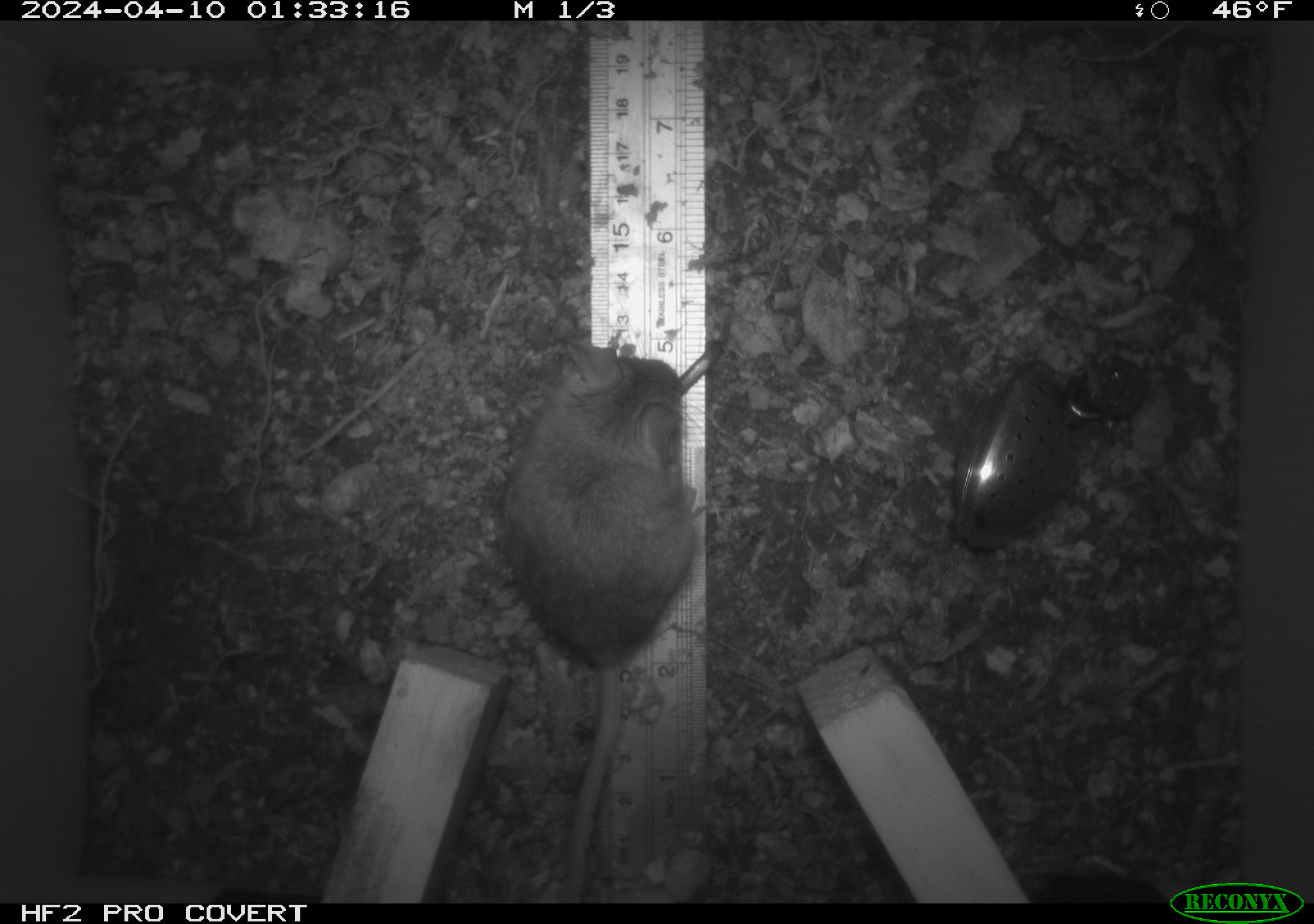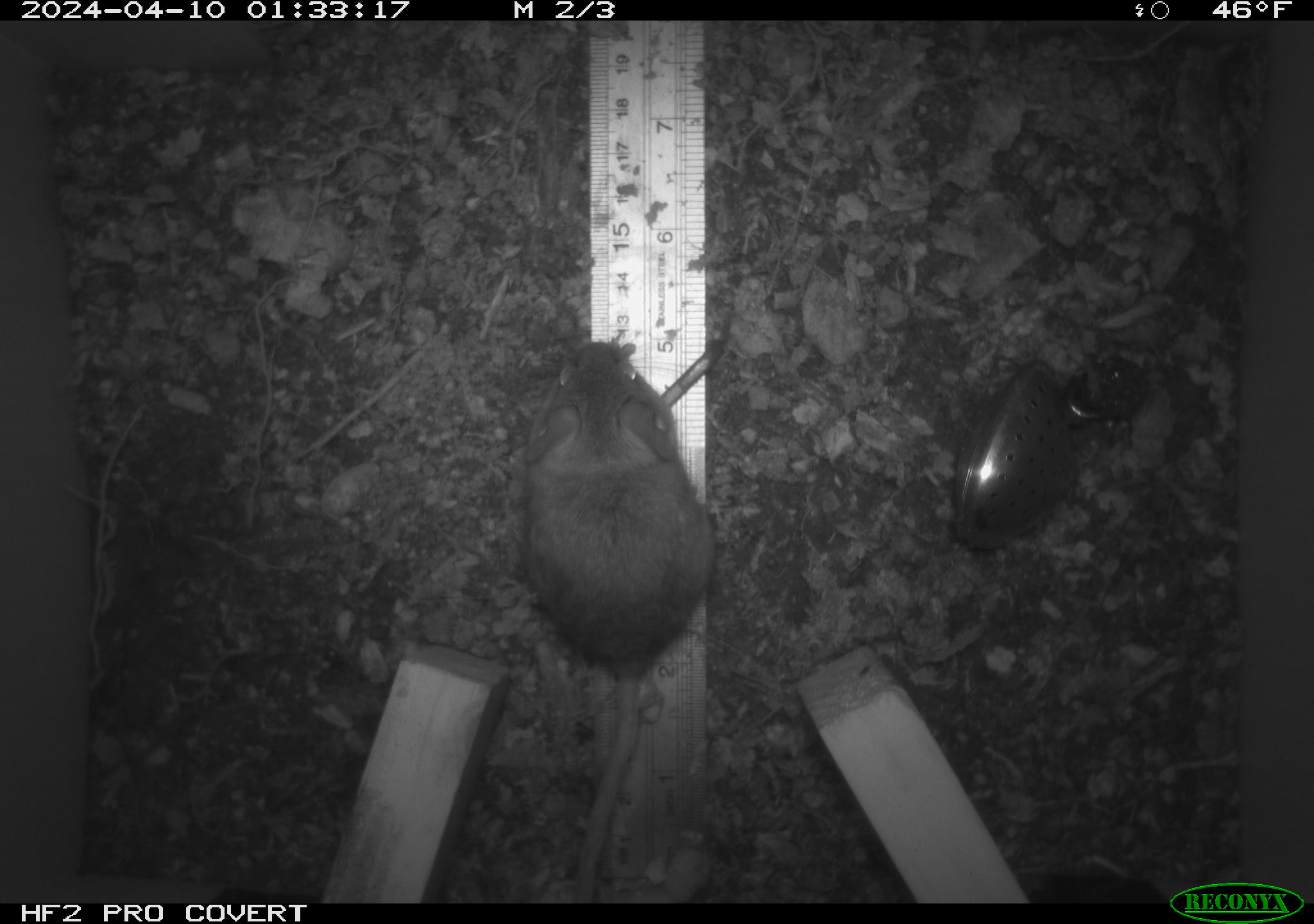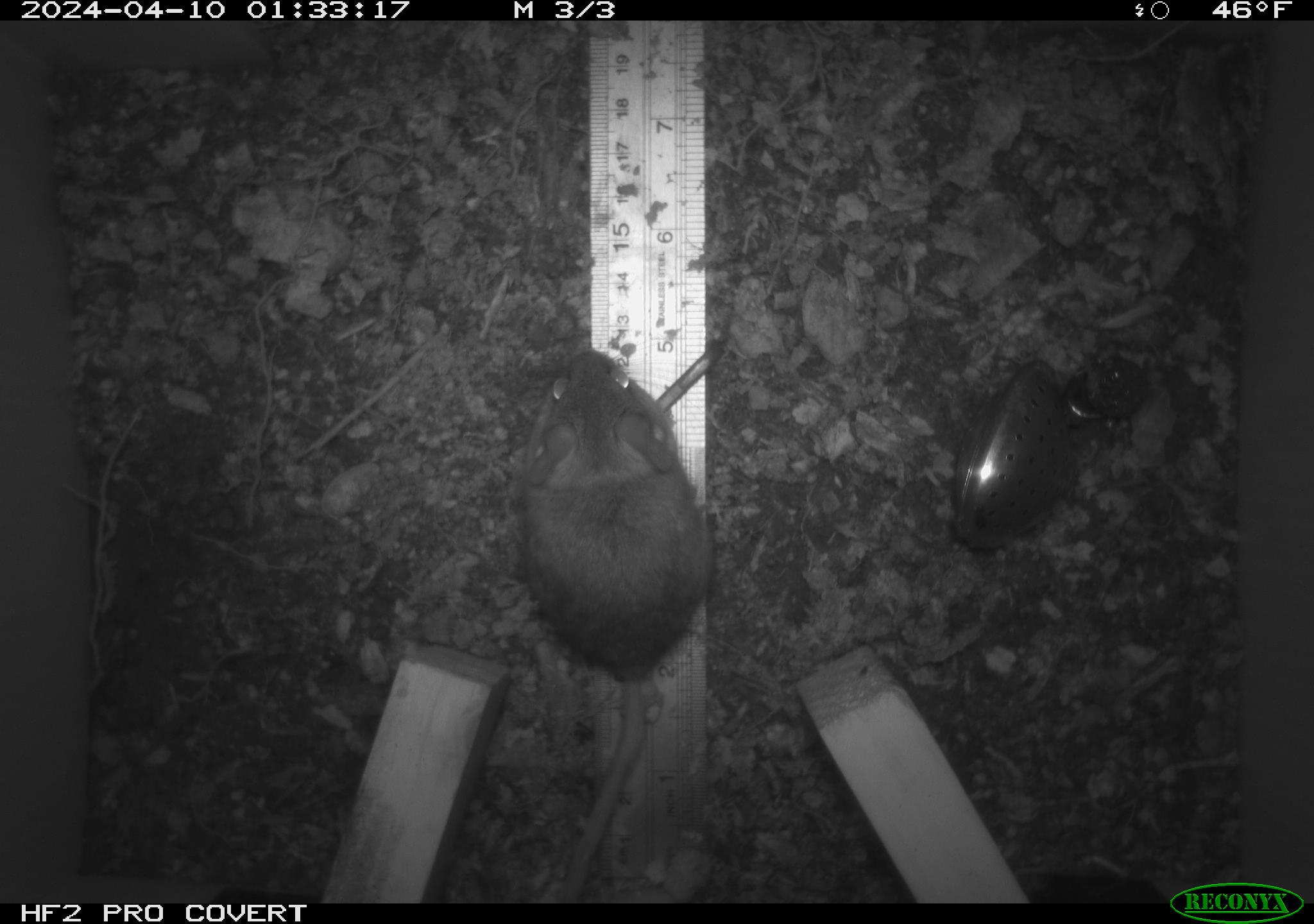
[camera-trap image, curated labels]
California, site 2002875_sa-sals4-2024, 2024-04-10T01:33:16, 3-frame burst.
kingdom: Animalia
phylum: Chordata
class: Mammalia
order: Rodentia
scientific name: Rodentia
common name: rodent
Rodent (Rodentia).